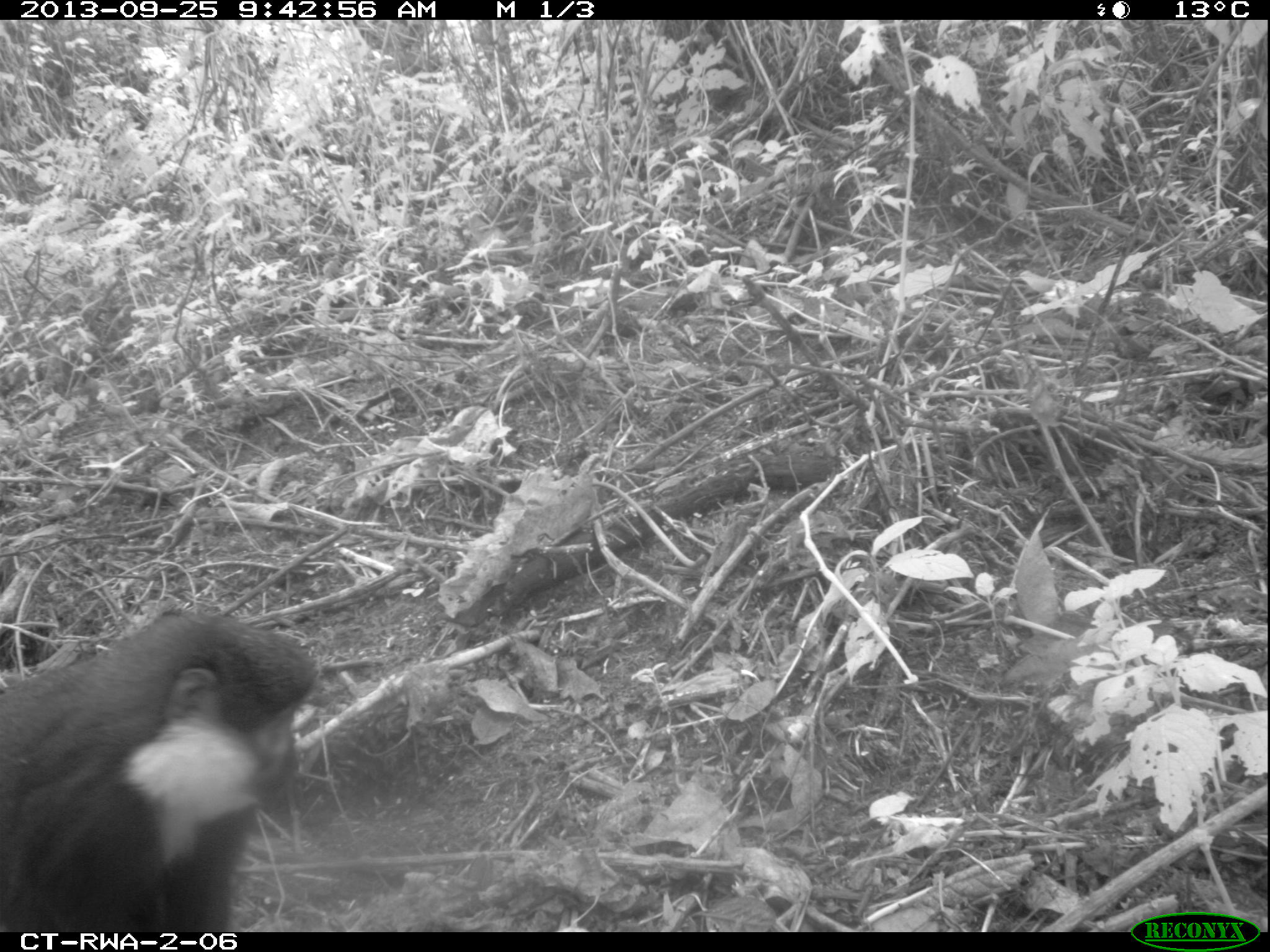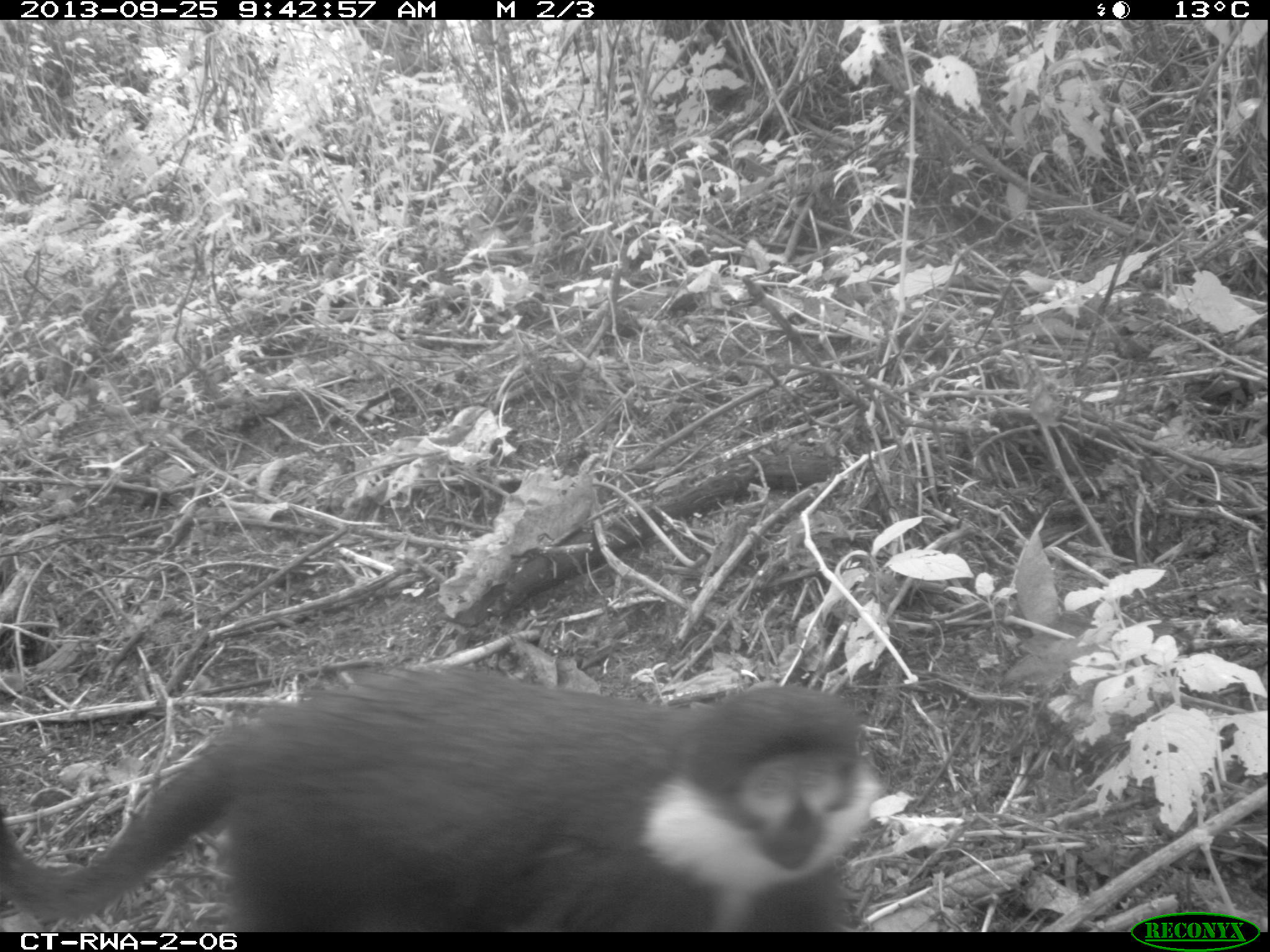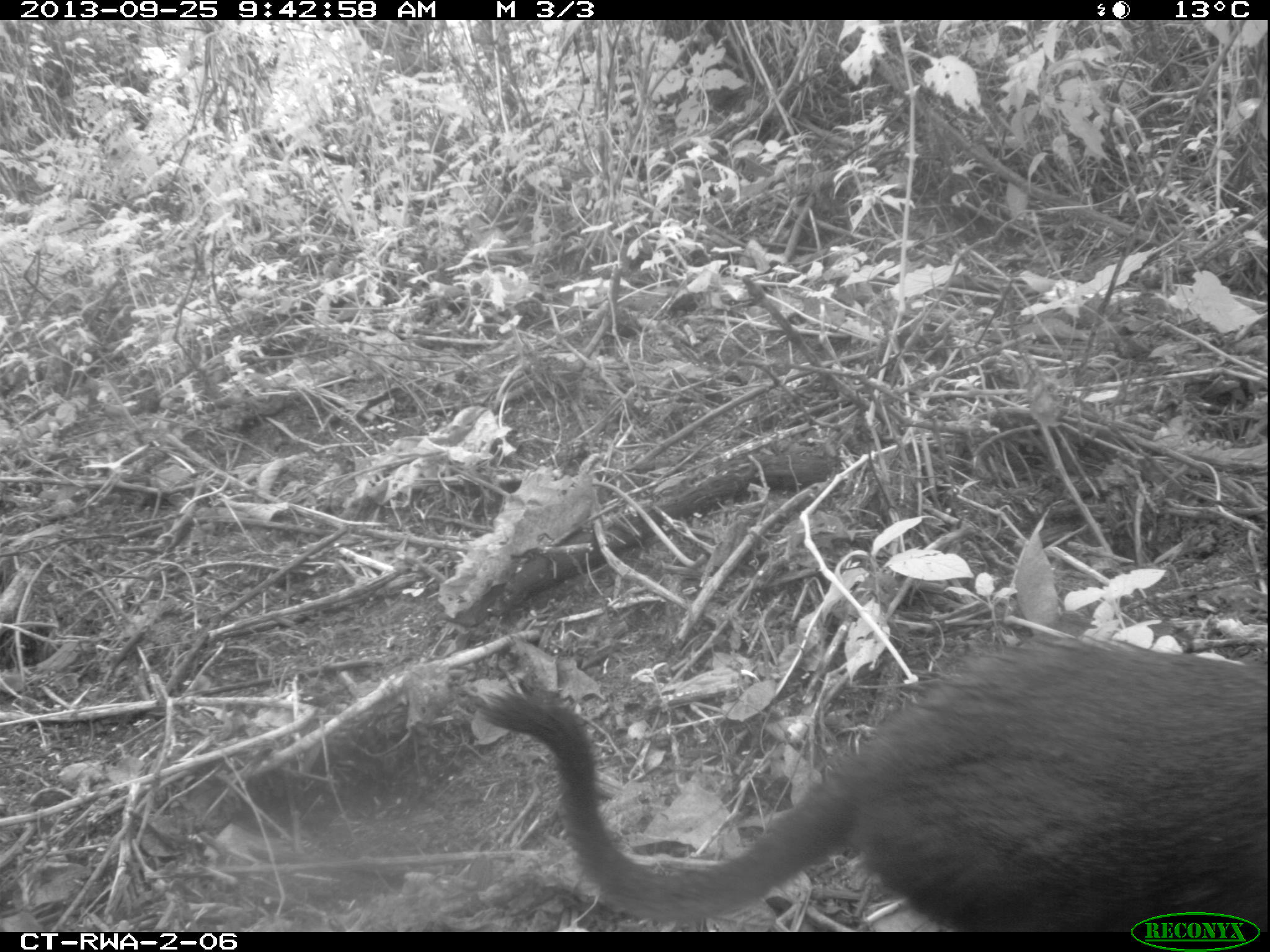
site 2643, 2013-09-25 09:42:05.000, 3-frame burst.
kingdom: Animalia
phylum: Chordata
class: Mammalia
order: Primates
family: Cercopithecidae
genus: Allochrocebus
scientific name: Allochrocebus lhoesti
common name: l'hoest's monkey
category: cercopithecus lhoesti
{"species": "cercopithecus lhoesti (l'hoest's monkey) (Allochrocebus lhoesti)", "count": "1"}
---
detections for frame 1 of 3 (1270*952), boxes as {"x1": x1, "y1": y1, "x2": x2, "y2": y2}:
cercopithecus lhoesti: {"x1": 0, "y1": 592, "x2": 314, "y2": 932}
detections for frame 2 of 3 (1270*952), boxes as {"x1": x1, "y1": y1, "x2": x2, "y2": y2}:
cercopithecus lhoesti: {"x1": 0, "y1": 665, "x2": 876, "y2": 930}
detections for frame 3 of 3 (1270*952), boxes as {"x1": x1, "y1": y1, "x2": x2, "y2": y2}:
cercopithecus lhoesti: {"x1": 471, "y1": 632, "x2": 1266, "y2": 930}